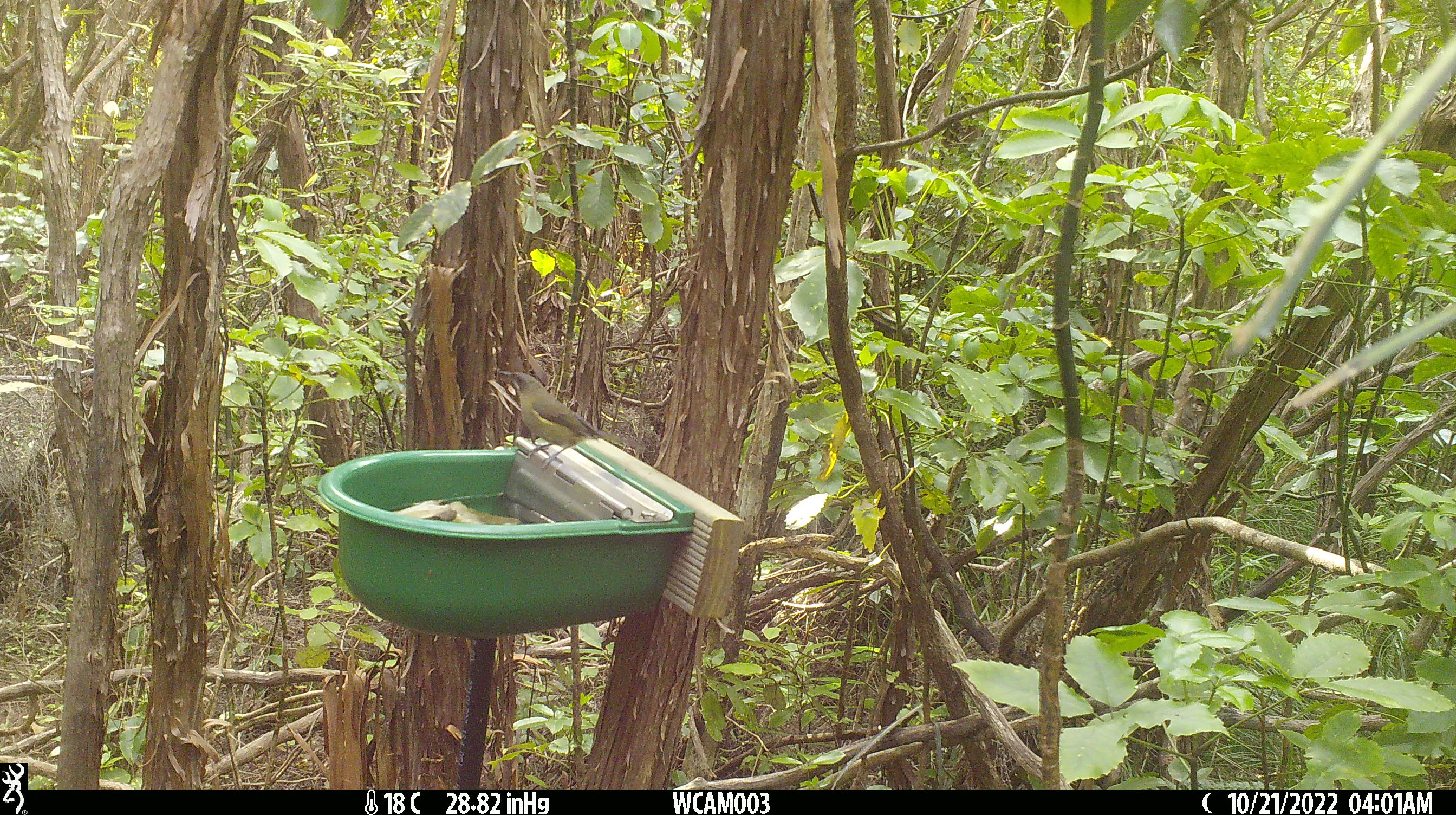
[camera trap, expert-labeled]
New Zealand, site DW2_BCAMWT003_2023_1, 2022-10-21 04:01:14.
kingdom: Animalia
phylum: Chordata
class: Aves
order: Passeriformes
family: Meliphagidae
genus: Anthornis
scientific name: Anthornis melanura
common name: new zealand bellbird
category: bellbird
Bellbird (new zealand bellbird) (Anthornis melanura).